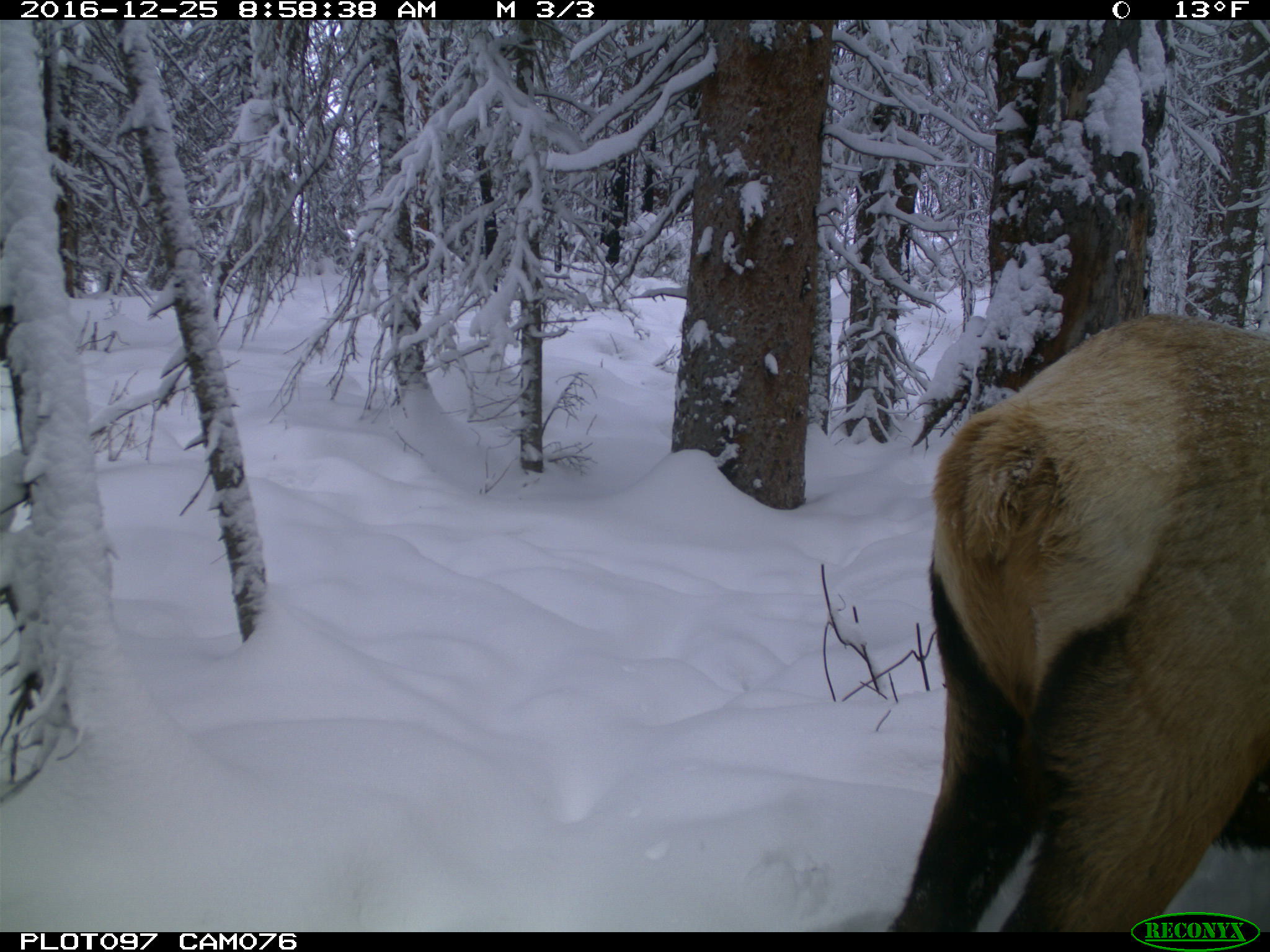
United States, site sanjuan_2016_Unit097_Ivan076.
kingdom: Animalia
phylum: Chordata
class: Mammalia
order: Artiodactyla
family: Cervidae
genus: Cervus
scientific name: Cervus elaphus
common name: red deer